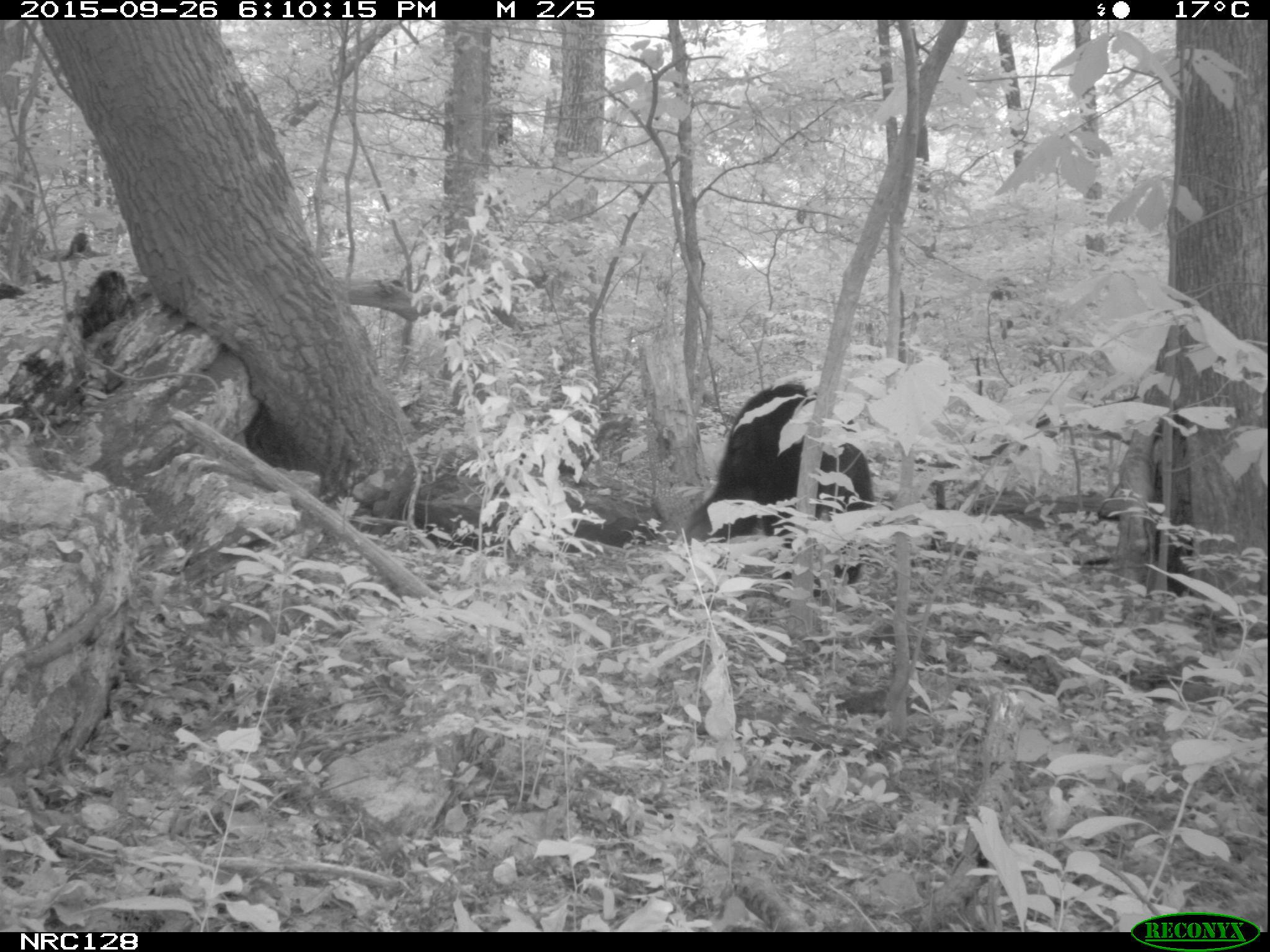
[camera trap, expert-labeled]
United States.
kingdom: Animalia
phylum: Chordata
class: Mammalia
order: Carnivora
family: Ursidae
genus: Ursus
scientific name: Ursus americanus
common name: american black bear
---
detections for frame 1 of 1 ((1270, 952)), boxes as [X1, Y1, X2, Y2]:
American Black Bear: [683, 374, 894, 552]